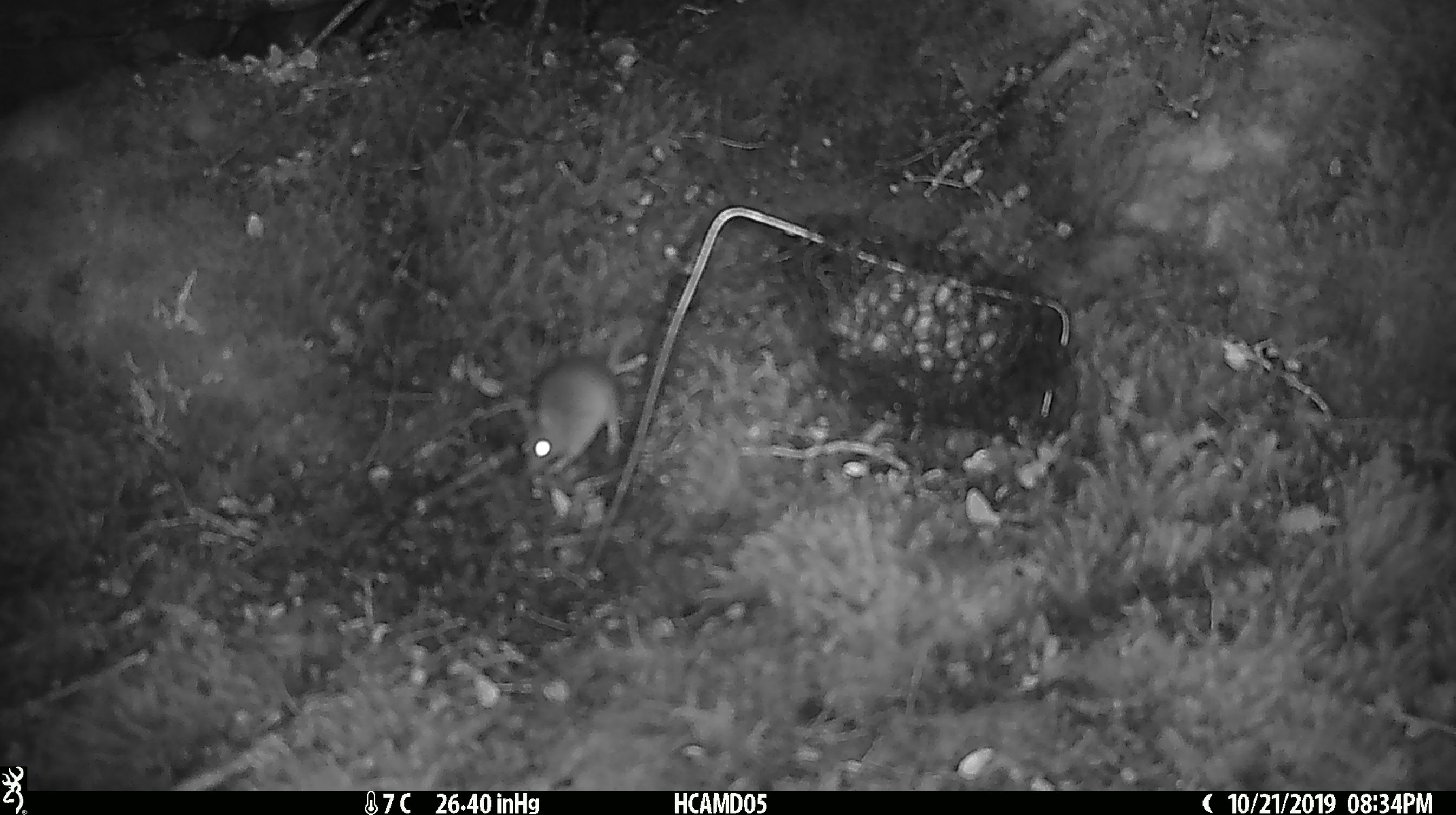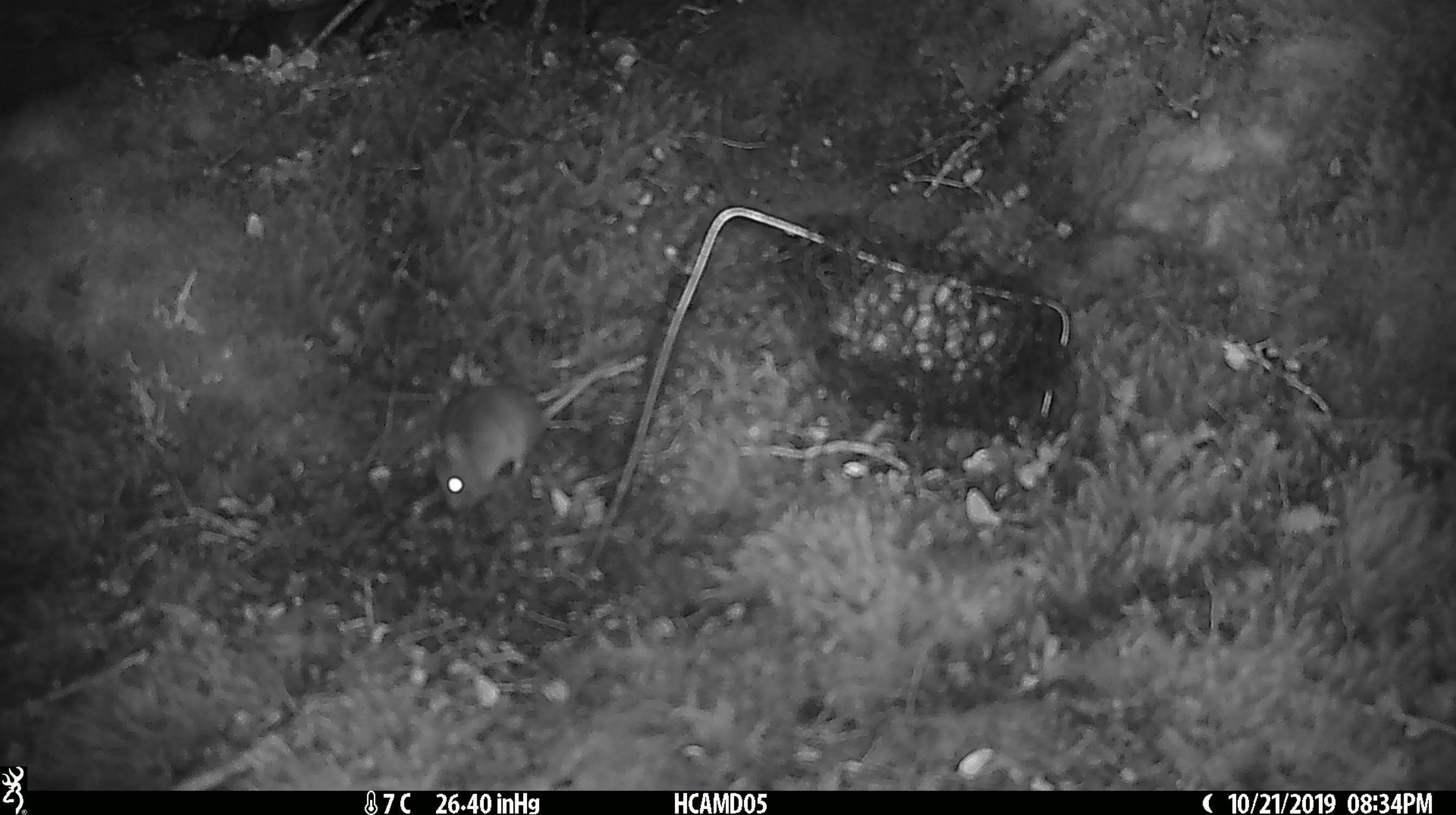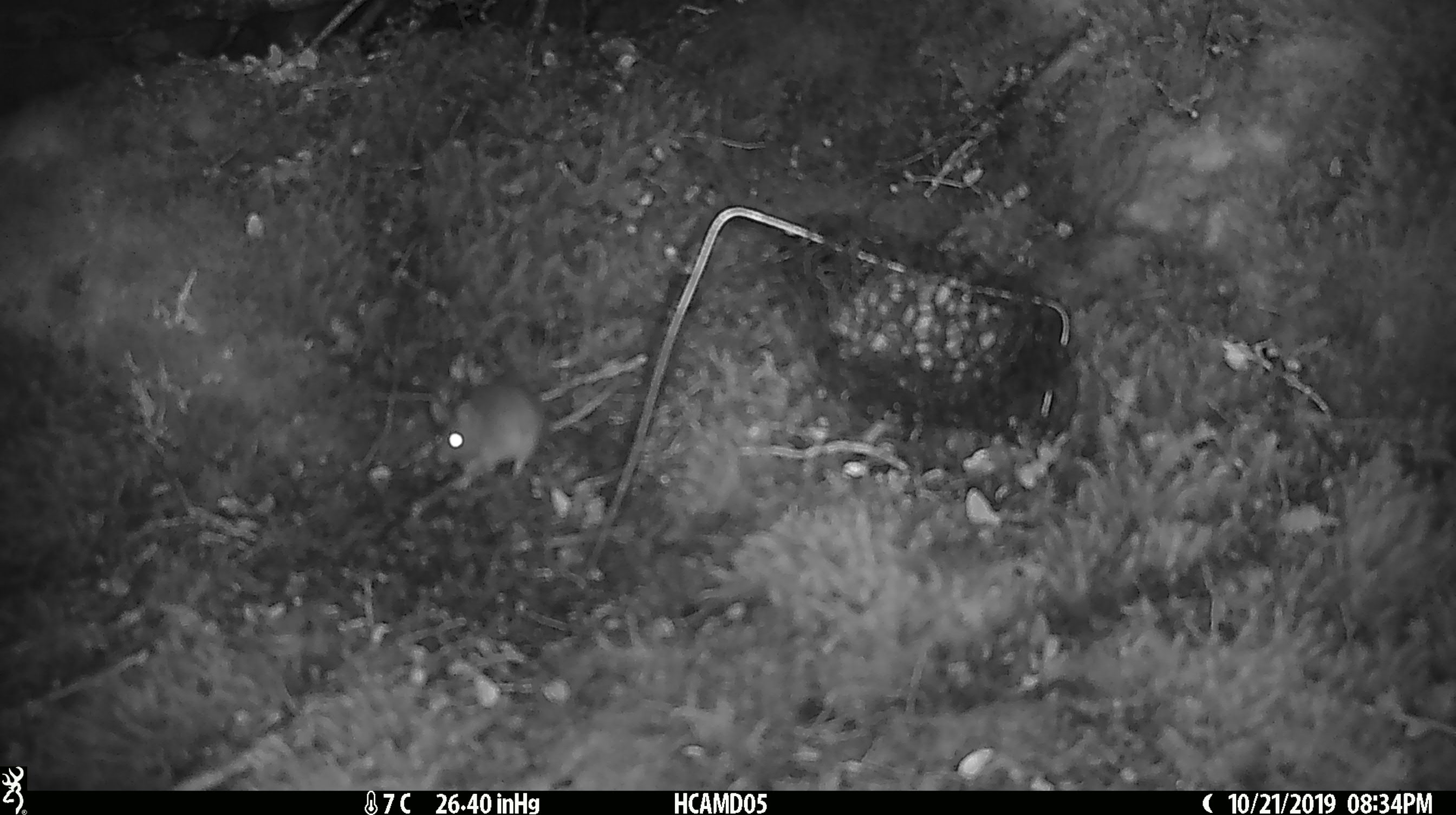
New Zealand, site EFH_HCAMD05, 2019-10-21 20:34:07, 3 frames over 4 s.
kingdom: Animalia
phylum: Chordata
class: Mammalia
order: Rodentia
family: Muridae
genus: Mus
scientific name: Mus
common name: mouse